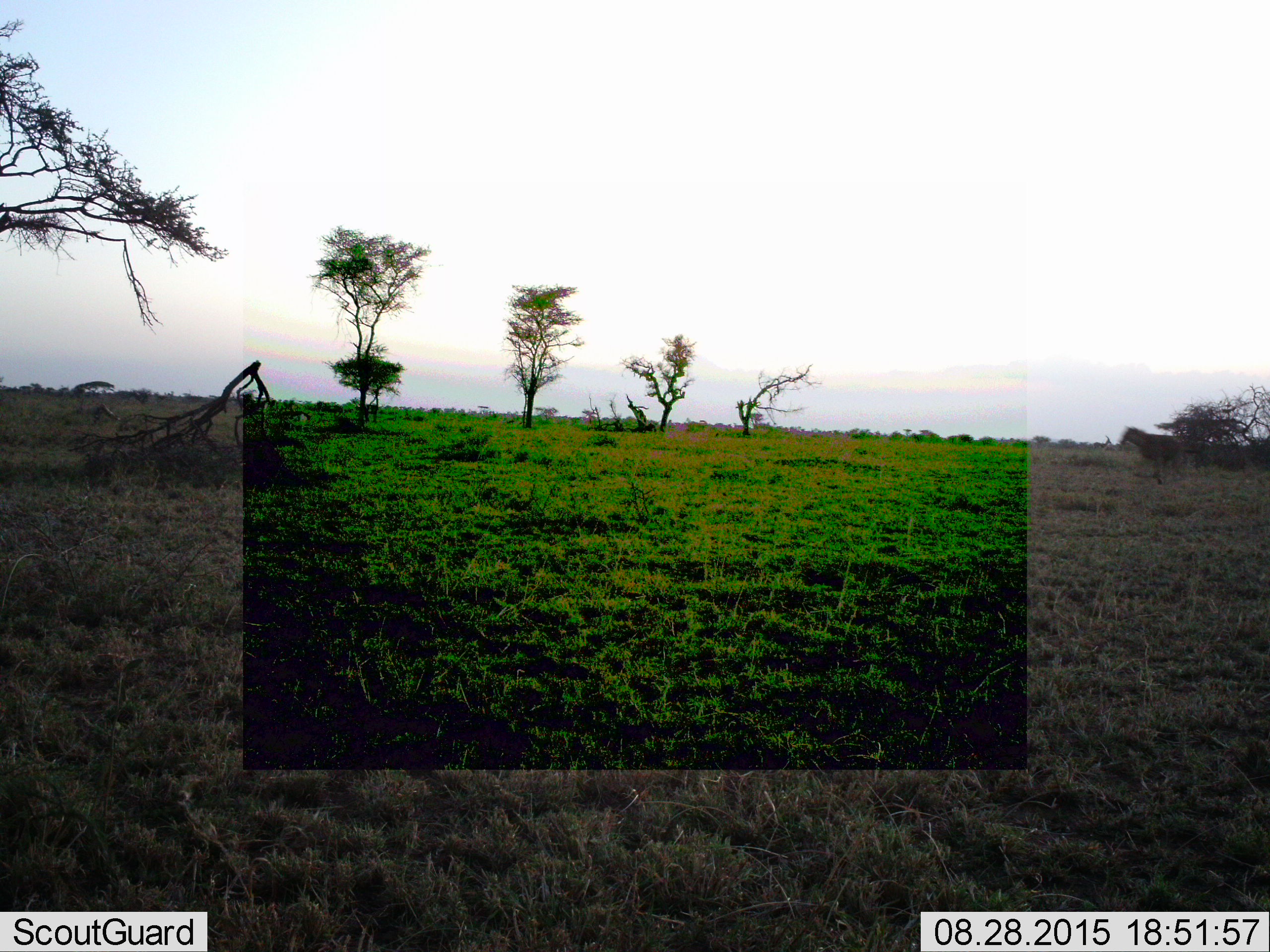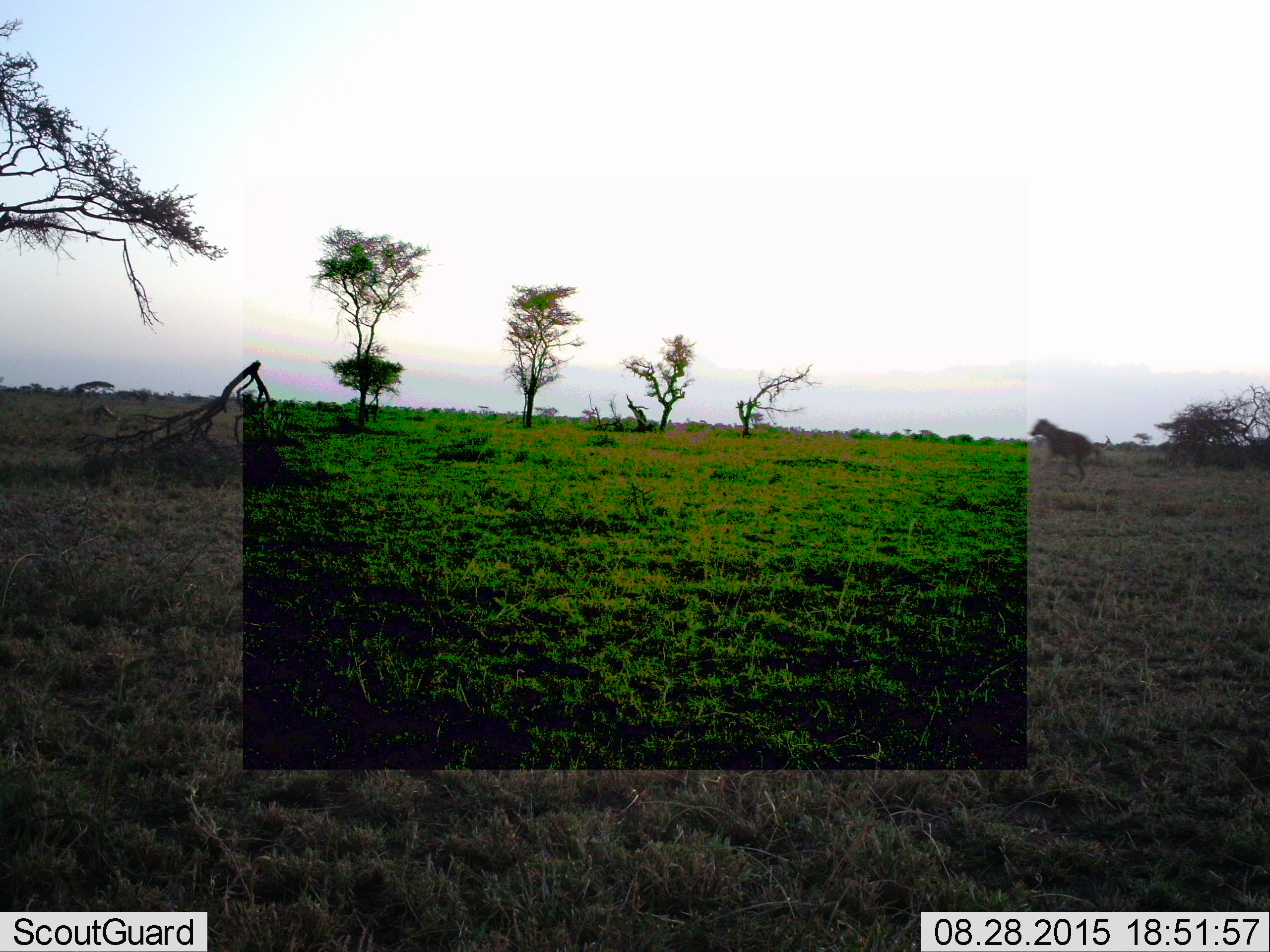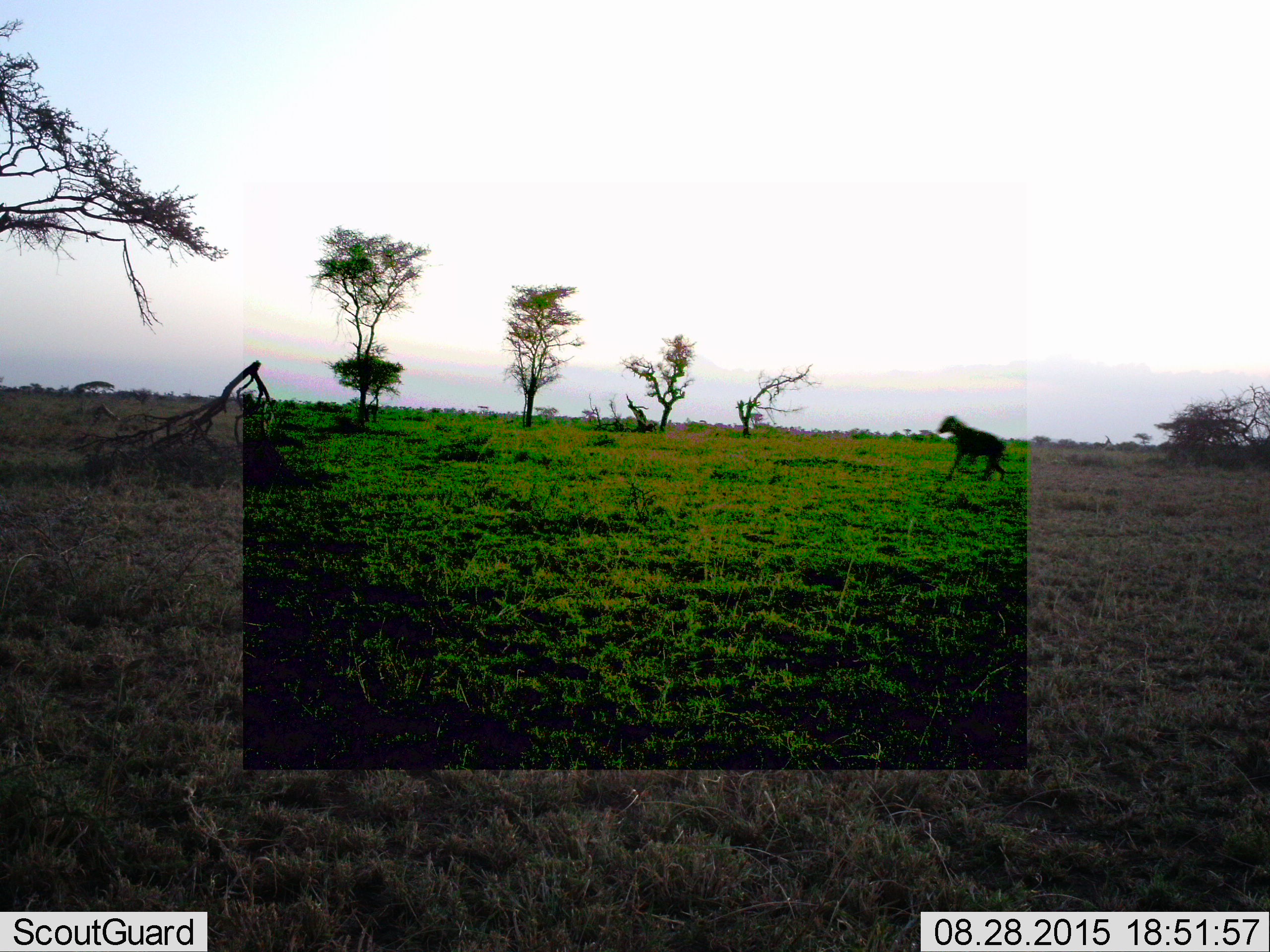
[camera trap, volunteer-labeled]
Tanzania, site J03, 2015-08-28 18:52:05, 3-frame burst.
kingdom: Animalia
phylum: Chordata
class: Mammalia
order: Perissodactyla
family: Equidae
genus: Equus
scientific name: Equus quagga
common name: plains zebra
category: zebra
Zebra (plains zebra) (Equus quagga), count 1. Behavior (volunteer vote fractions): standing 100%, resting 0%, moving 50%, interacting 0%. Young present (vote fraction): 0%. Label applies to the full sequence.